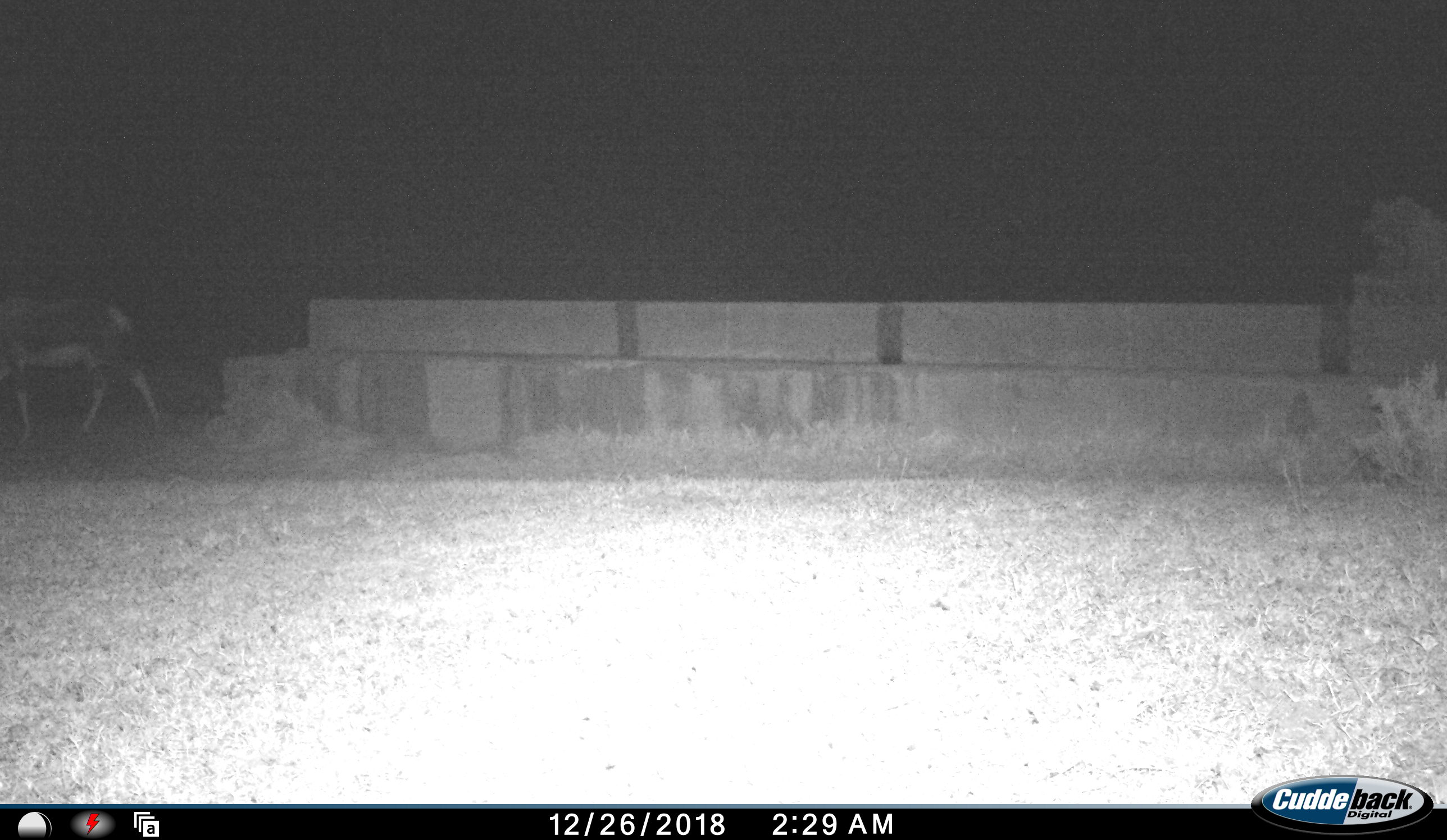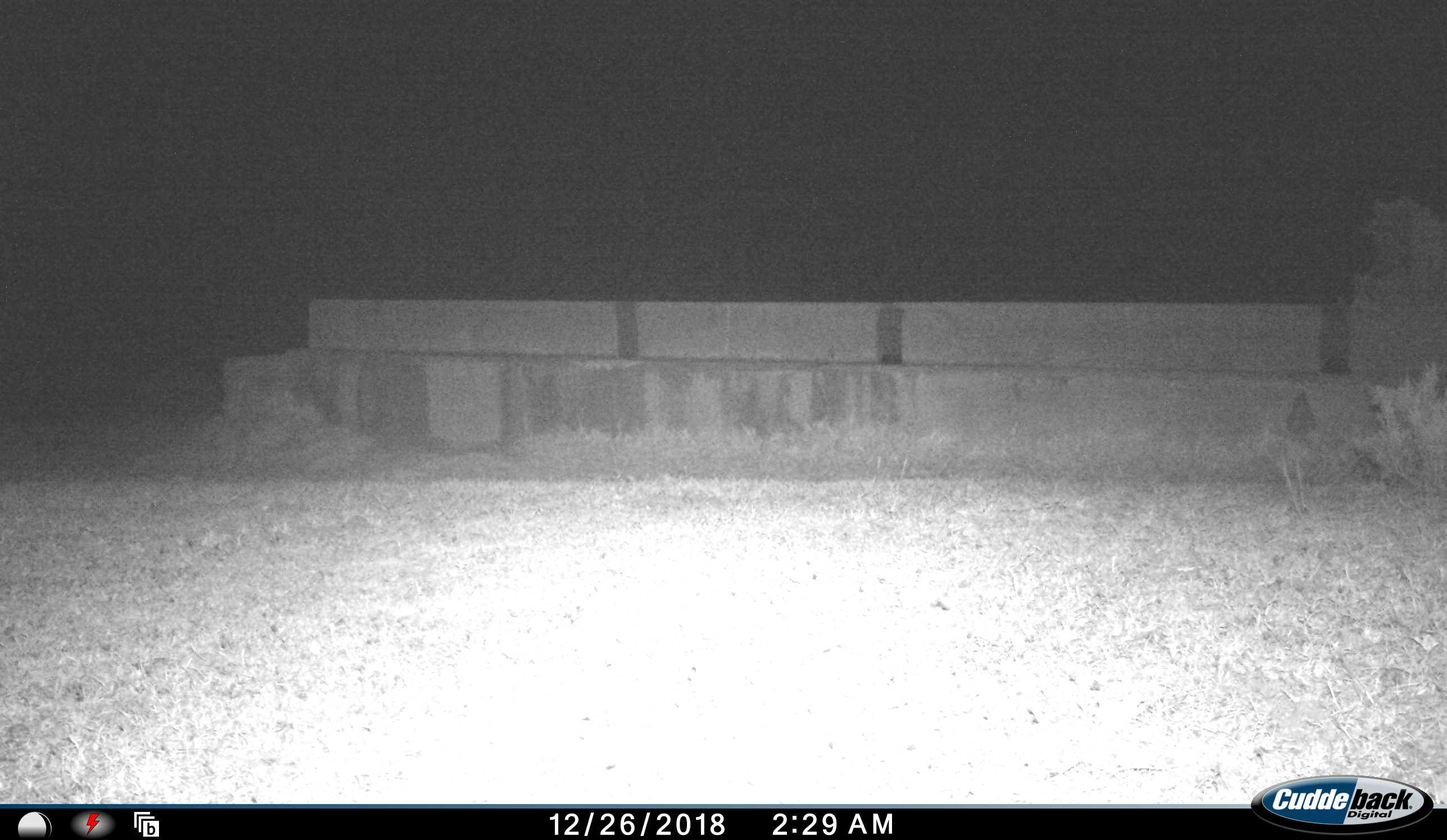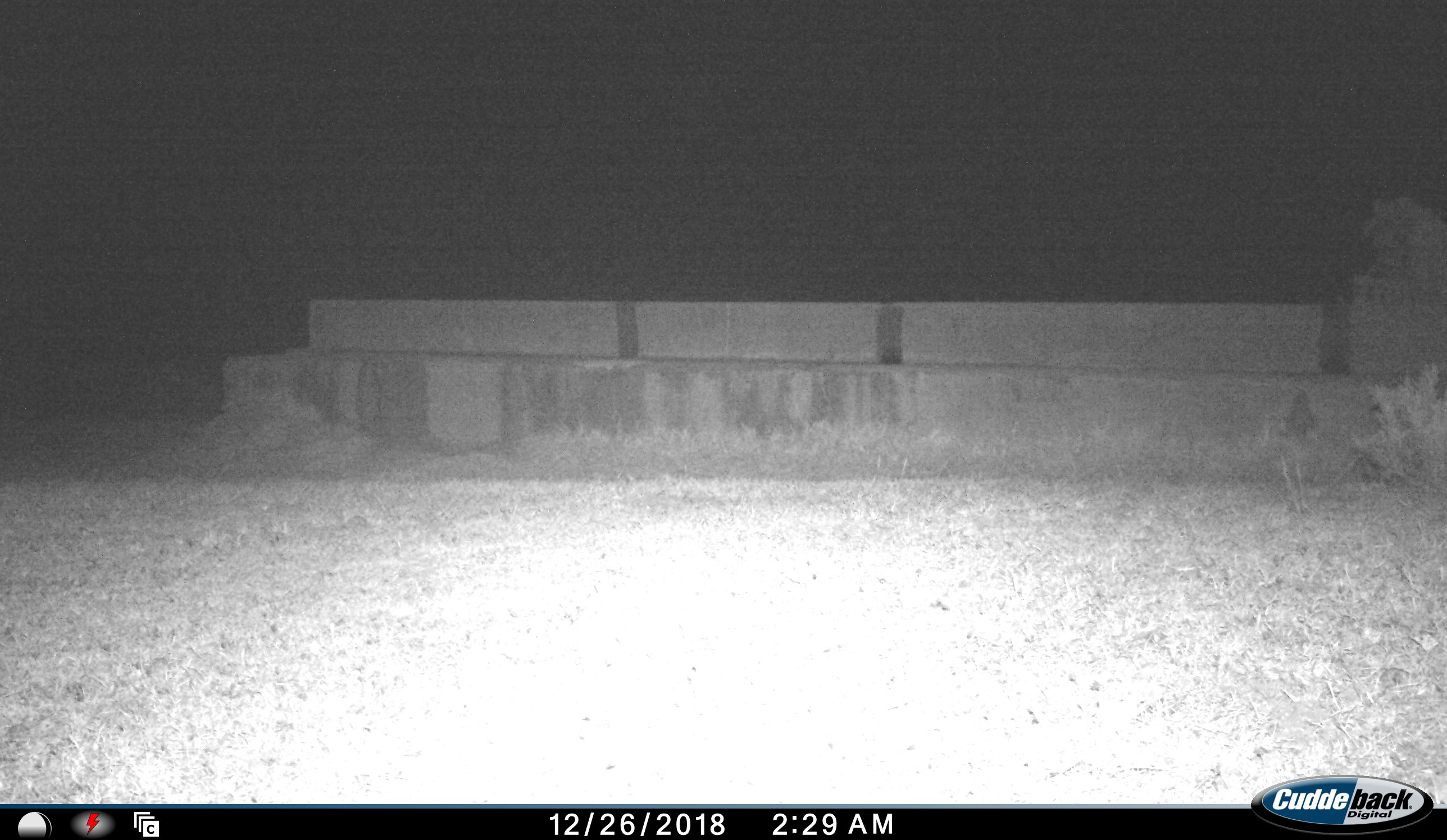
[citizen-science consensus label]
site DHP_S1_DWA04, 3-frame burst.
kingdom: Animalia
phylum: Chordata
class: Mammalia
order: Artiodactyla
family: Bovidae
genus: Damaliscus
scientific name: Damaliscus pygargus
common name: bontebok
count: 1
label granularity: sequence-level